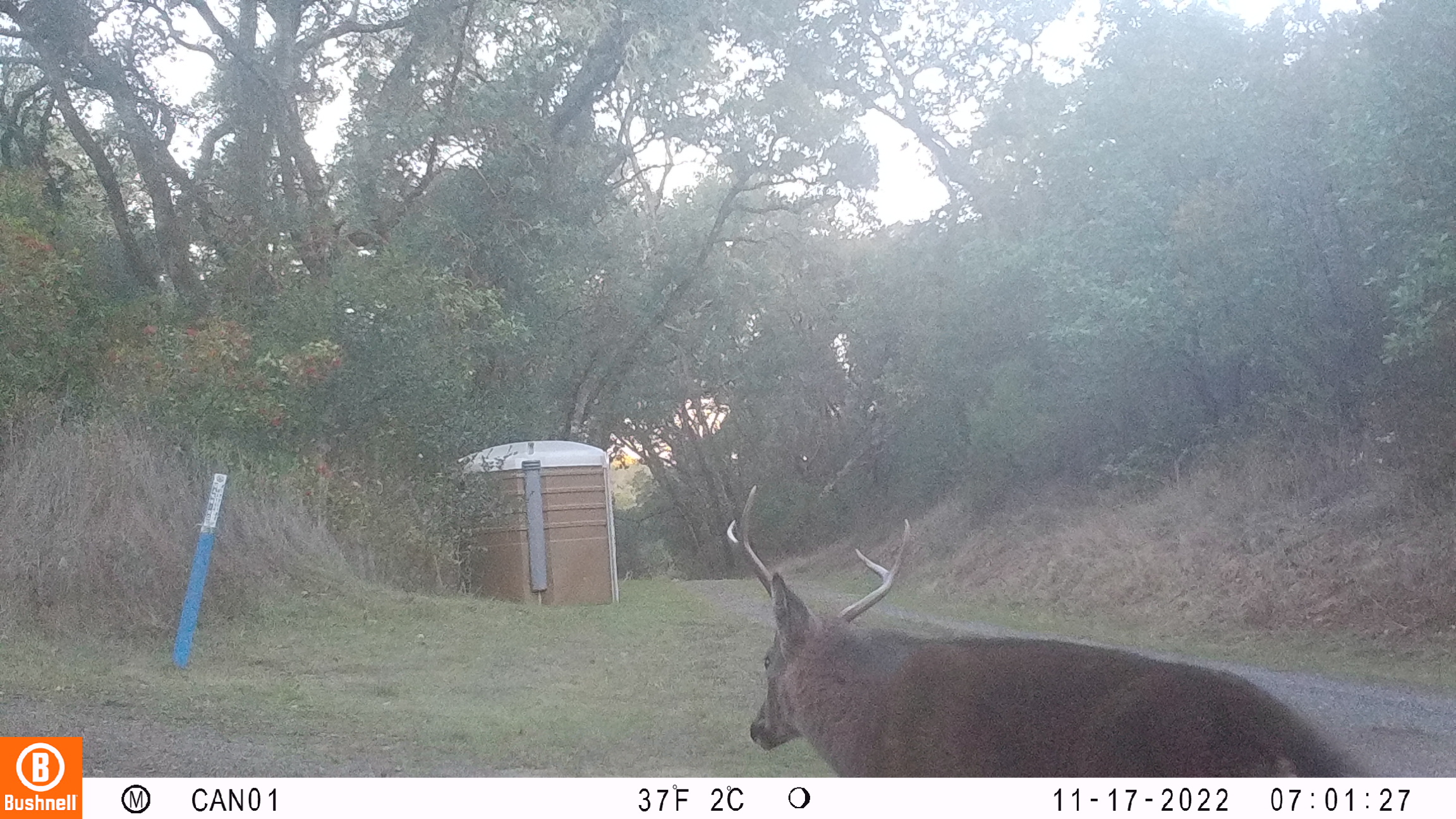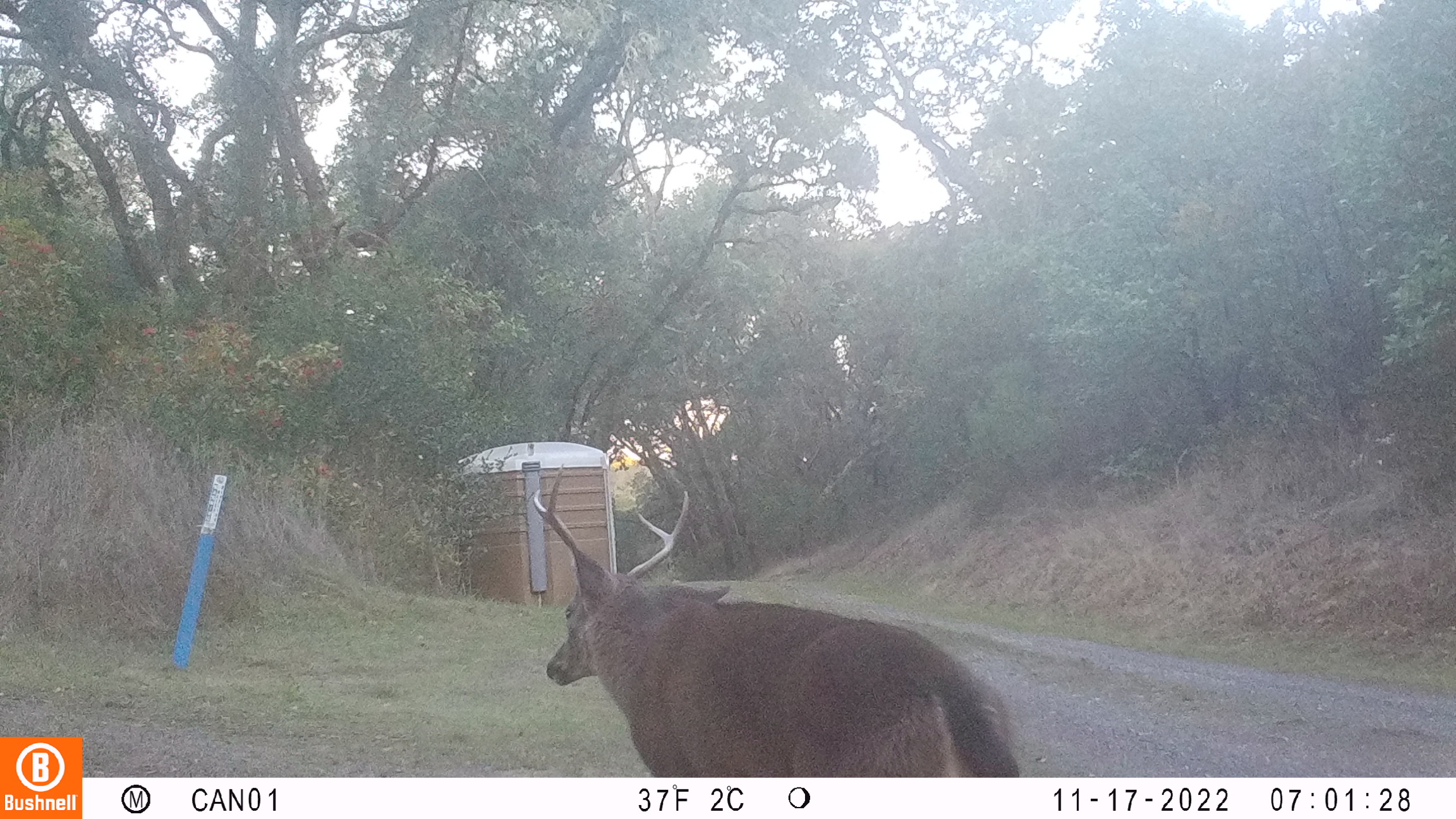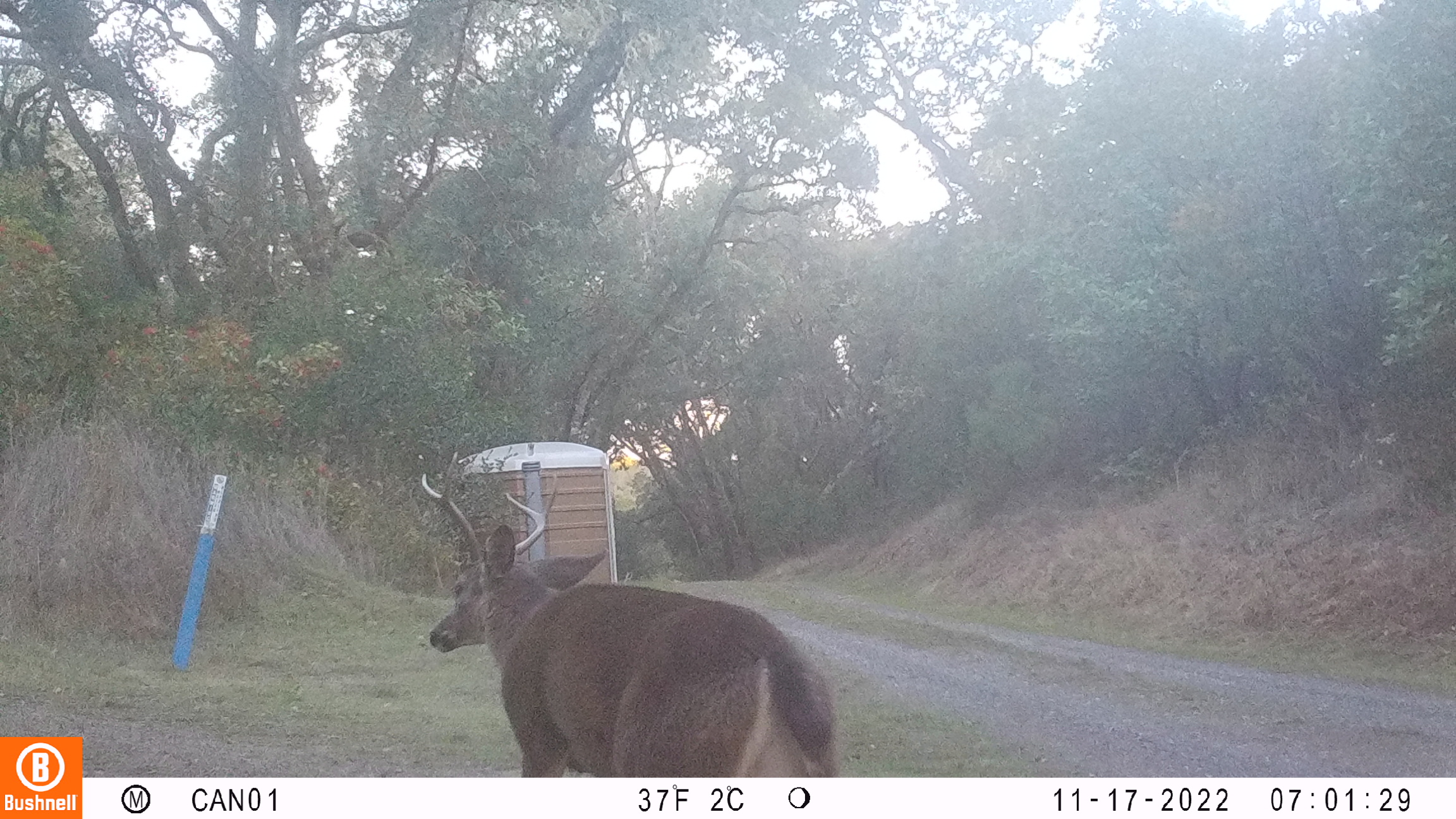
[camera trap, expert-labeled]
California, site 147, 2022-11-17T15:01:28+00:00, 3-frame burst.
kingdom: Animalia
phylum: Chordata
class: Mammalia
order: Artiodactyla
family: Cervidae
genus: Odocoileus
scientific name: Odocoileus hemionus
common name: mule deer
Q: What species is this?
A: Mule deer (Odocoileus hemionus).